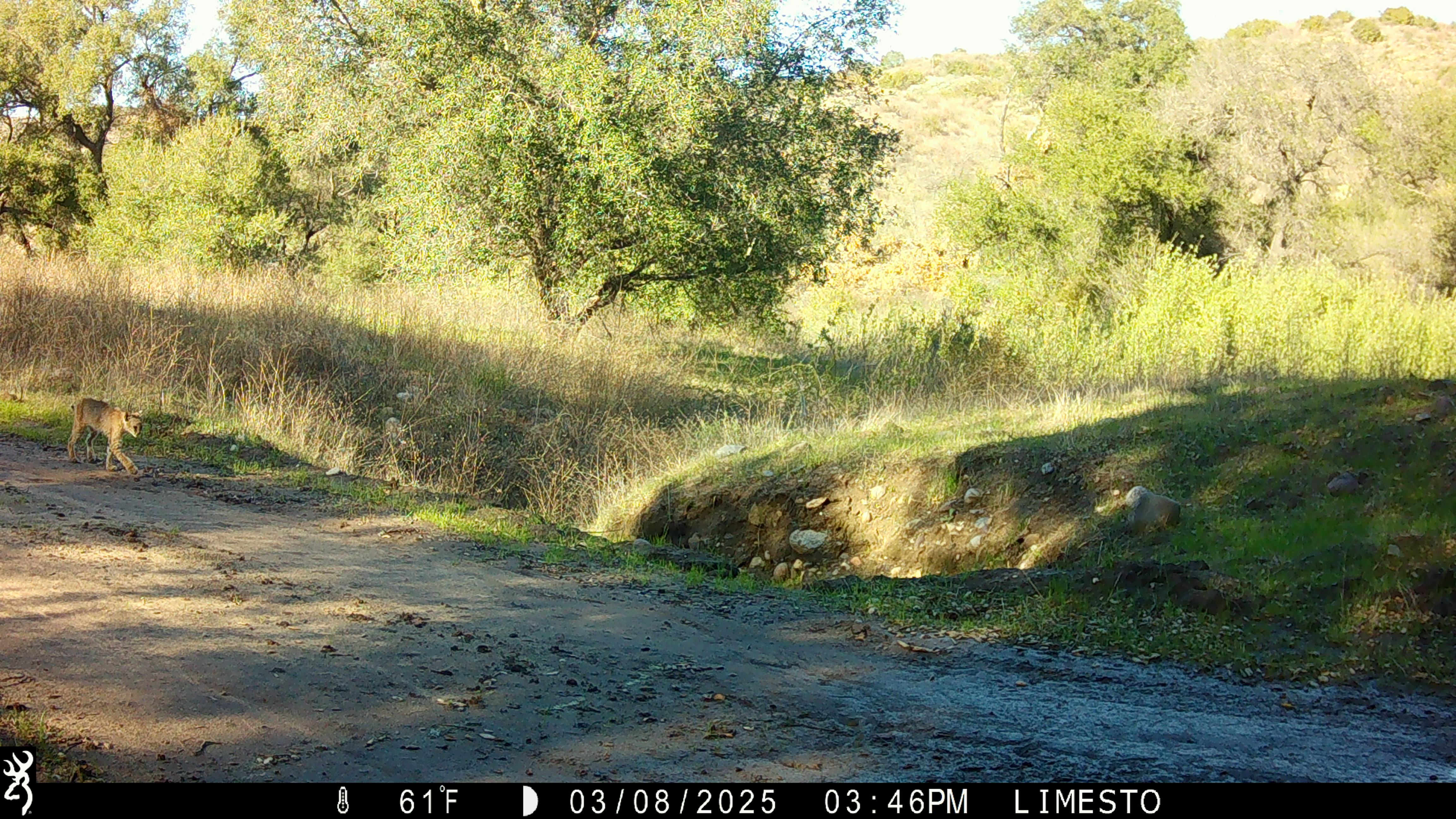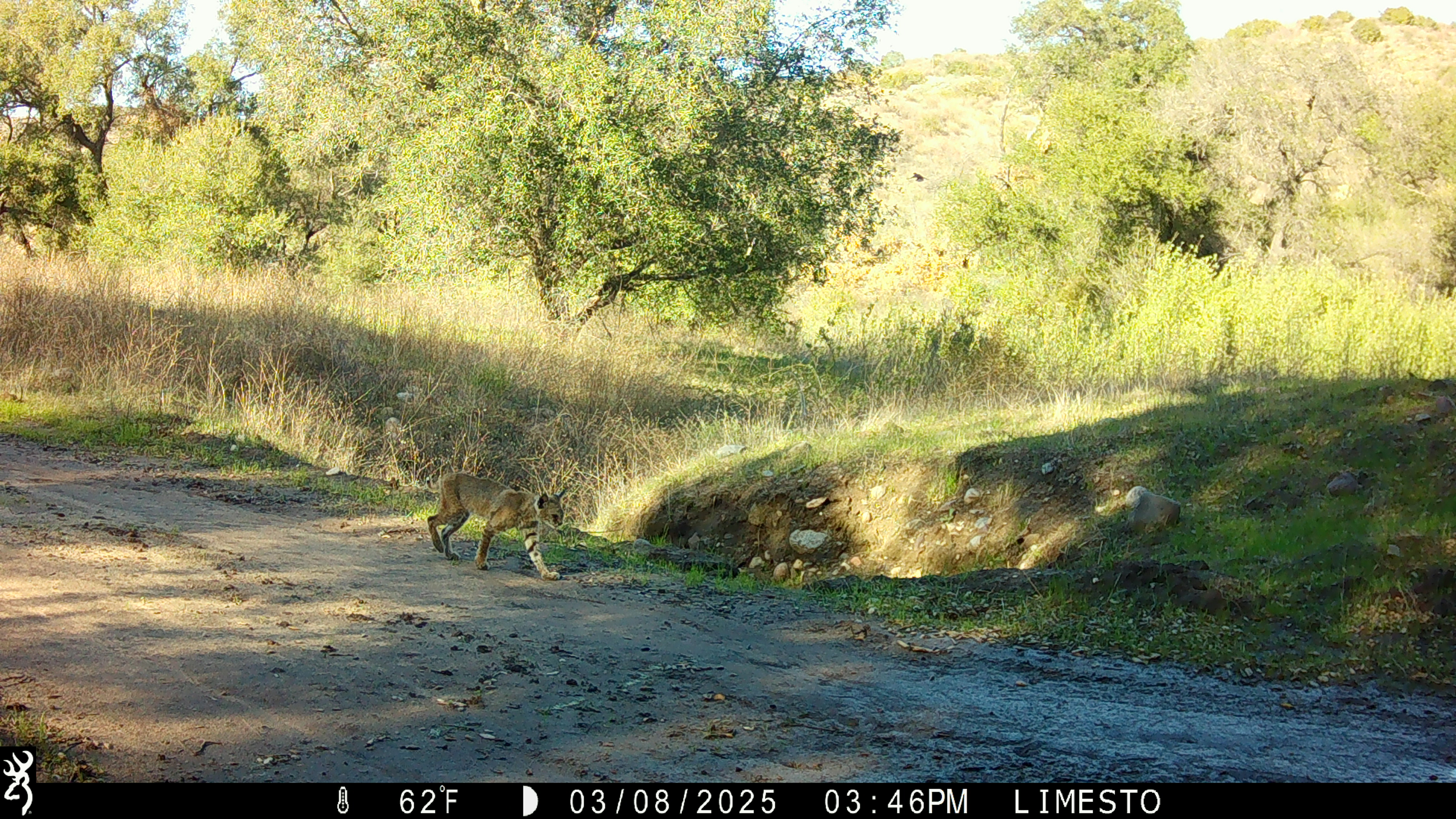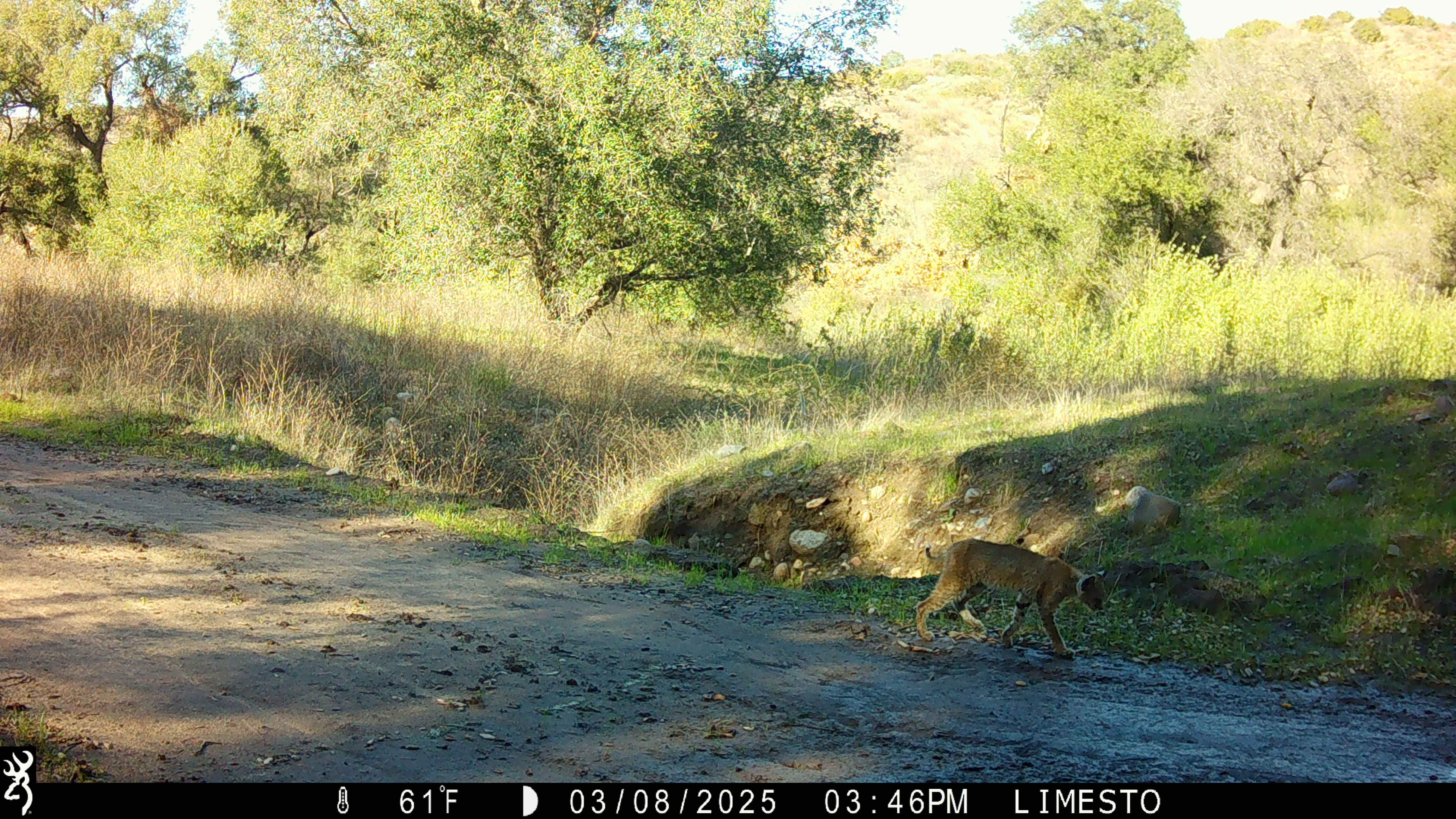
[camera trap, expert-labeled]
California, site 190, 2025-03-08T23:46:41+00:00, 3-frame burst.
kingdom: Animalia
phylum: Chordata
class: Mammalia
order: Carnivora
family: Felidae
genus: Lynx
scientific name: Lynx rufus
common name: bobcat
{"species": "bobcat (Lynx rufus)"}